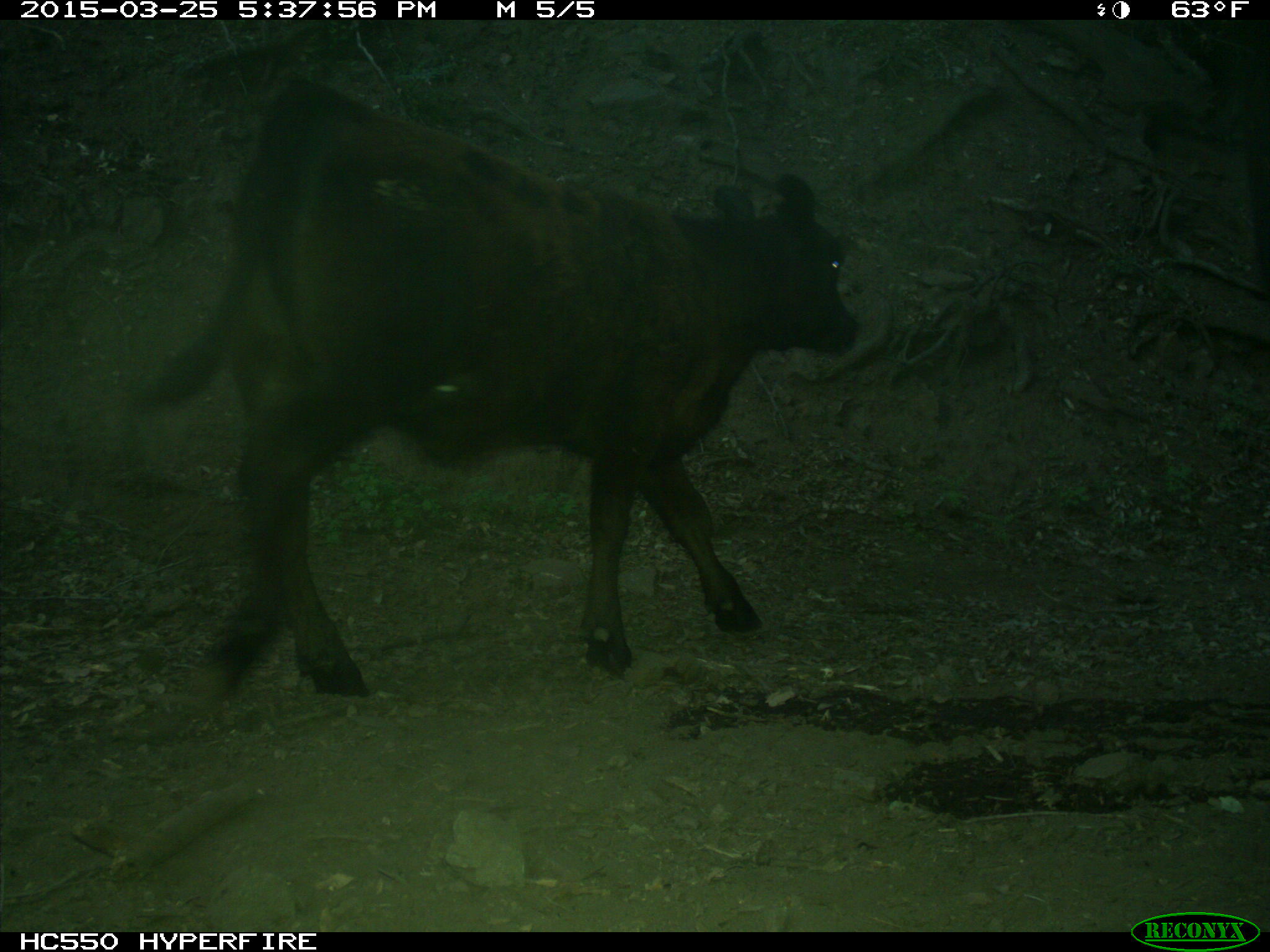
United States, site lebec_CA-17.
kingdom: Animalia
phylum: Chordata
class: Mammalia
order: Artiodactyla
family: Bovidae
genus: Bos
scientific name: Bos taurus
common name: domestic cow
Bos taurus (domestic cow).